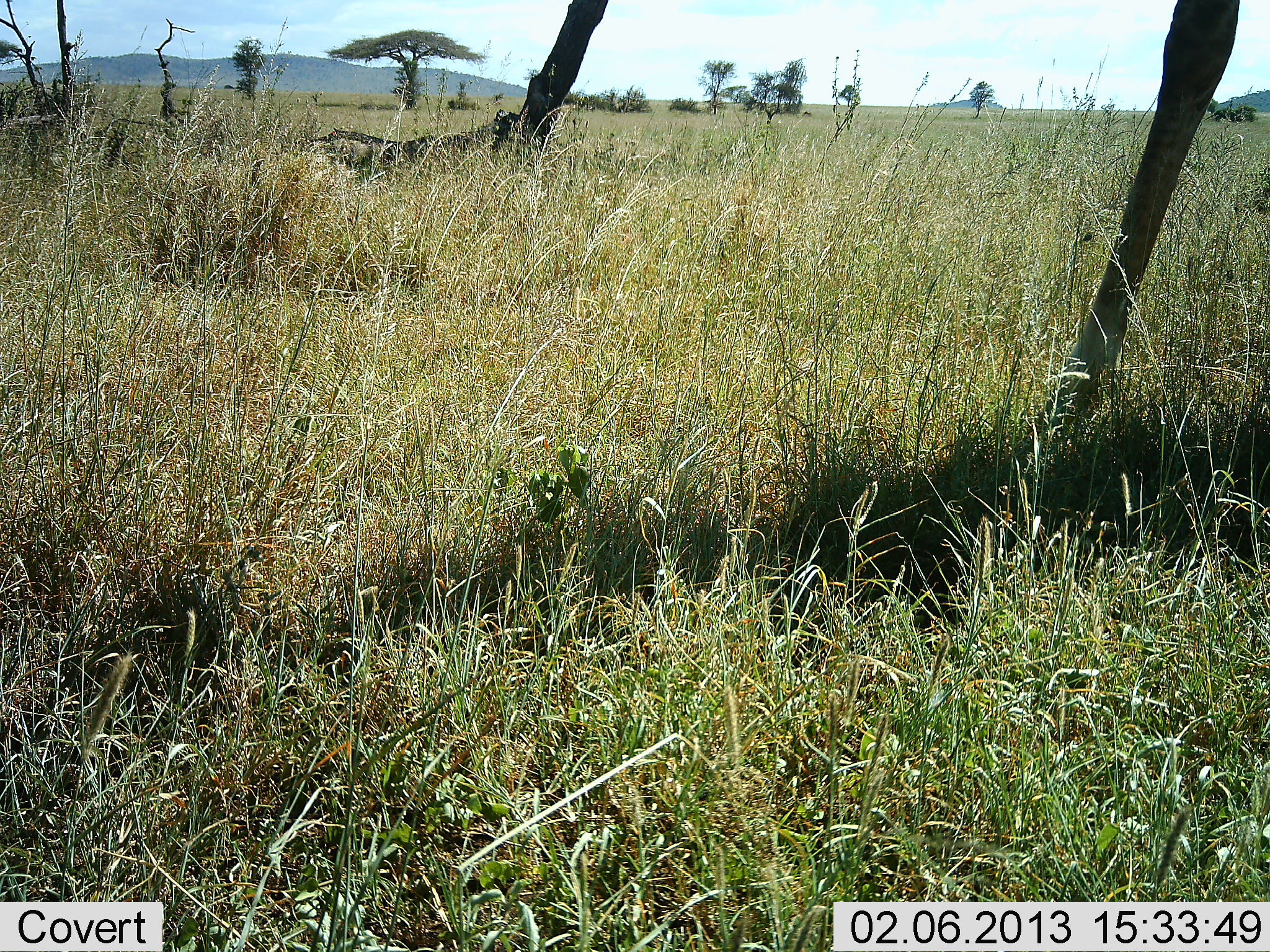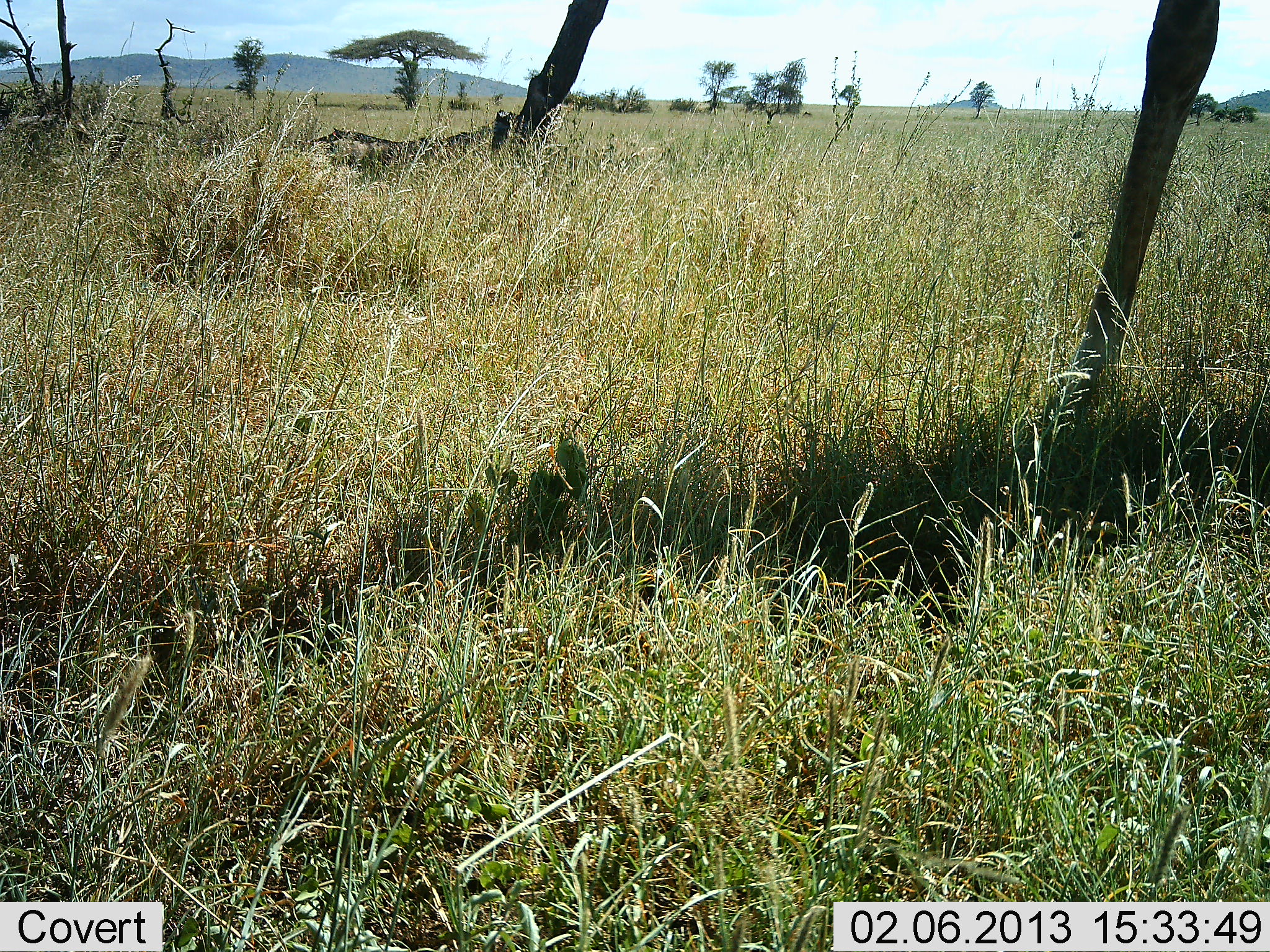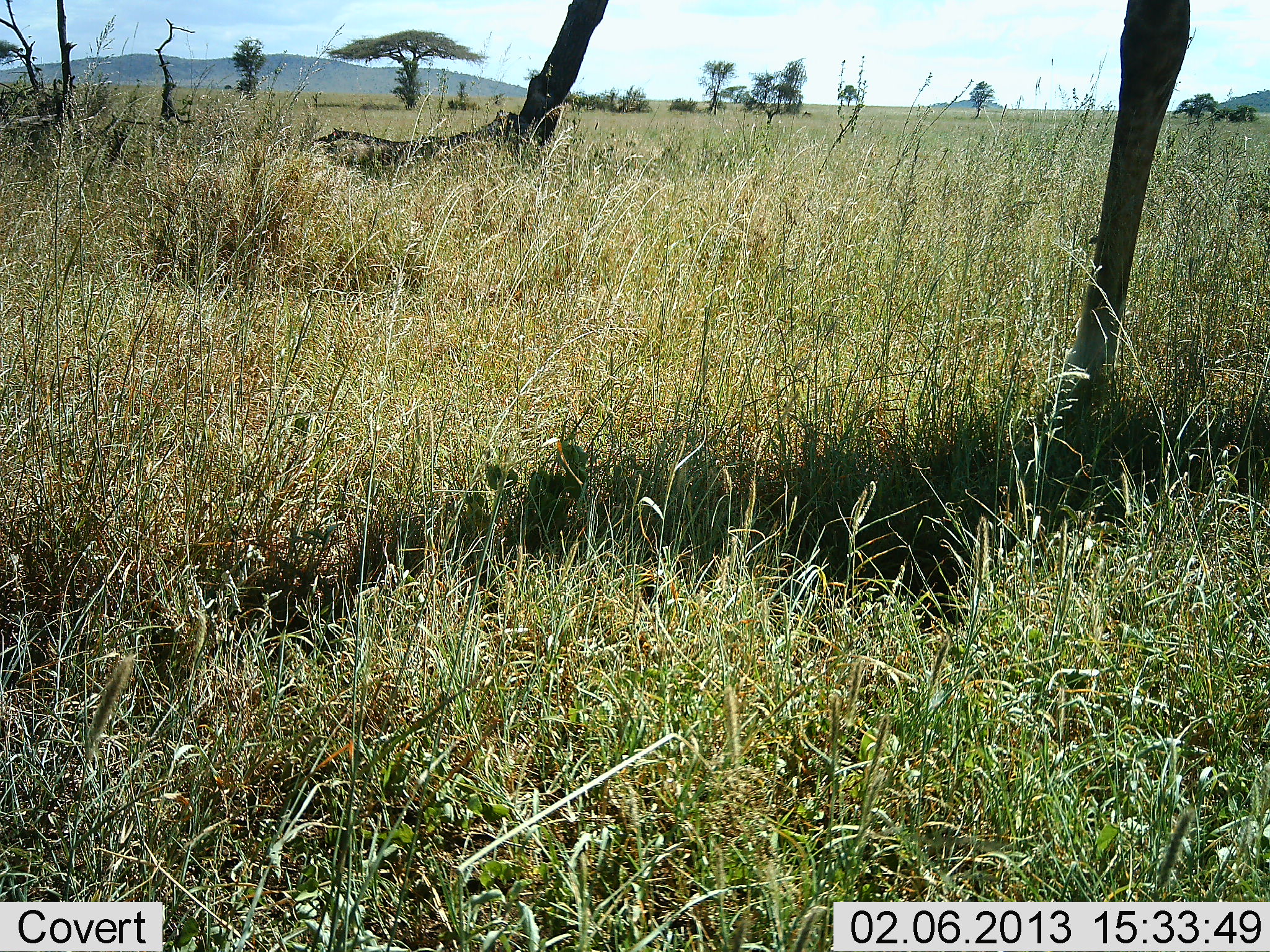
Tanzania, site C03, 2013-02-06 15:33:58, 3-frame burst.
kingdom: Animalia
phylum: Chordata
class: Mammalia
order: Artiodactyla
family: Giraffidae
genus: Giraffa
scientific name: Giraffa camelopardalis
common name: giraffe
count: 1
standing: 85%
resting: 0%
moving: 19%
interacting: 0%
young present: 0%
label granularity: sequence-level